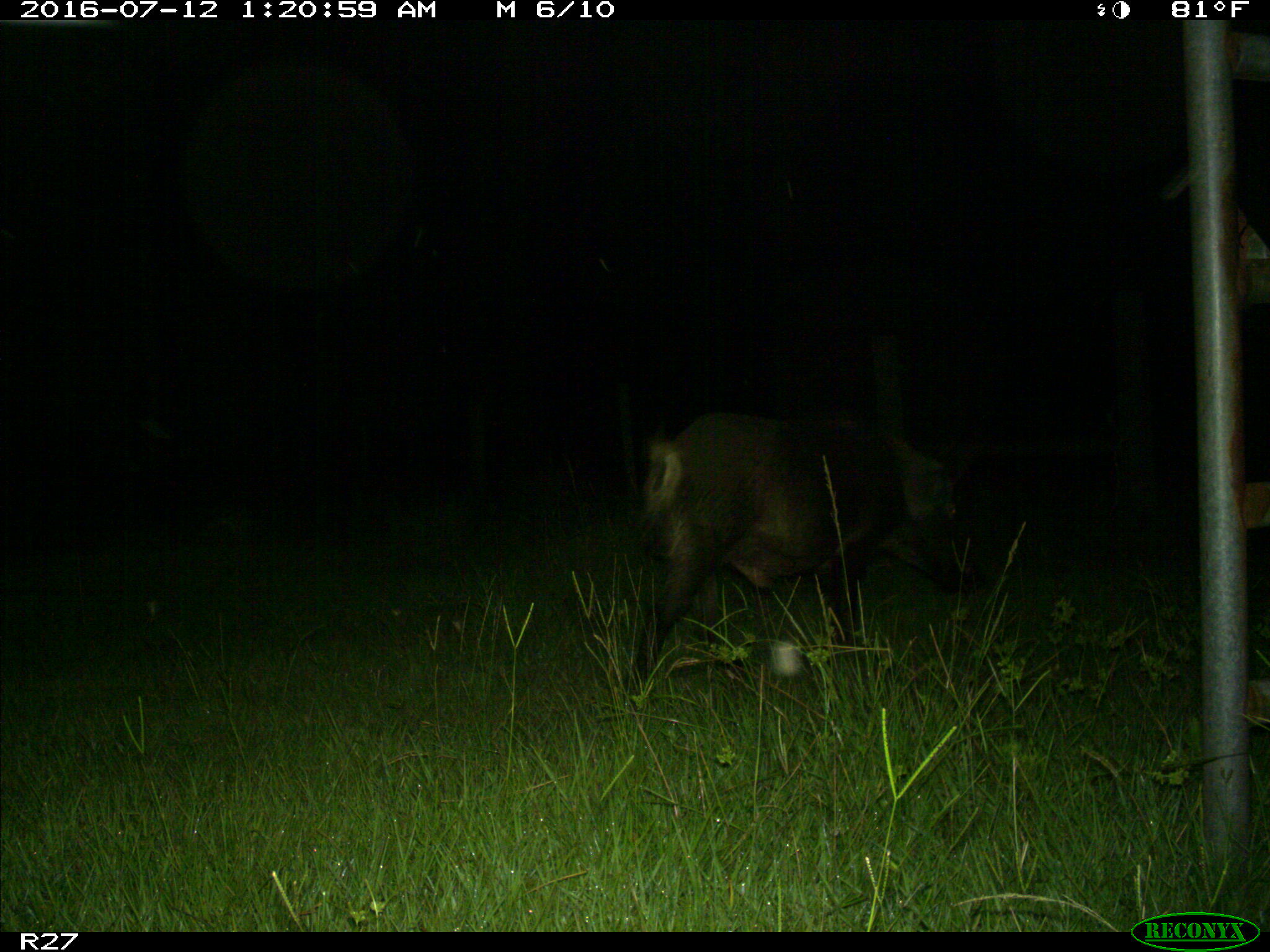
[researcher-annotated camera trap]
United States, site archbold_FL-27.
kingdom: Animalia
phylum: Chordata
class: Mammalia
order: Artiodactyla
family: Suidae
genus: Sus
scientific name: Sus scrofa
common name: wild boar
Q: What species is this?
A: Sus scrofa (wild boar).